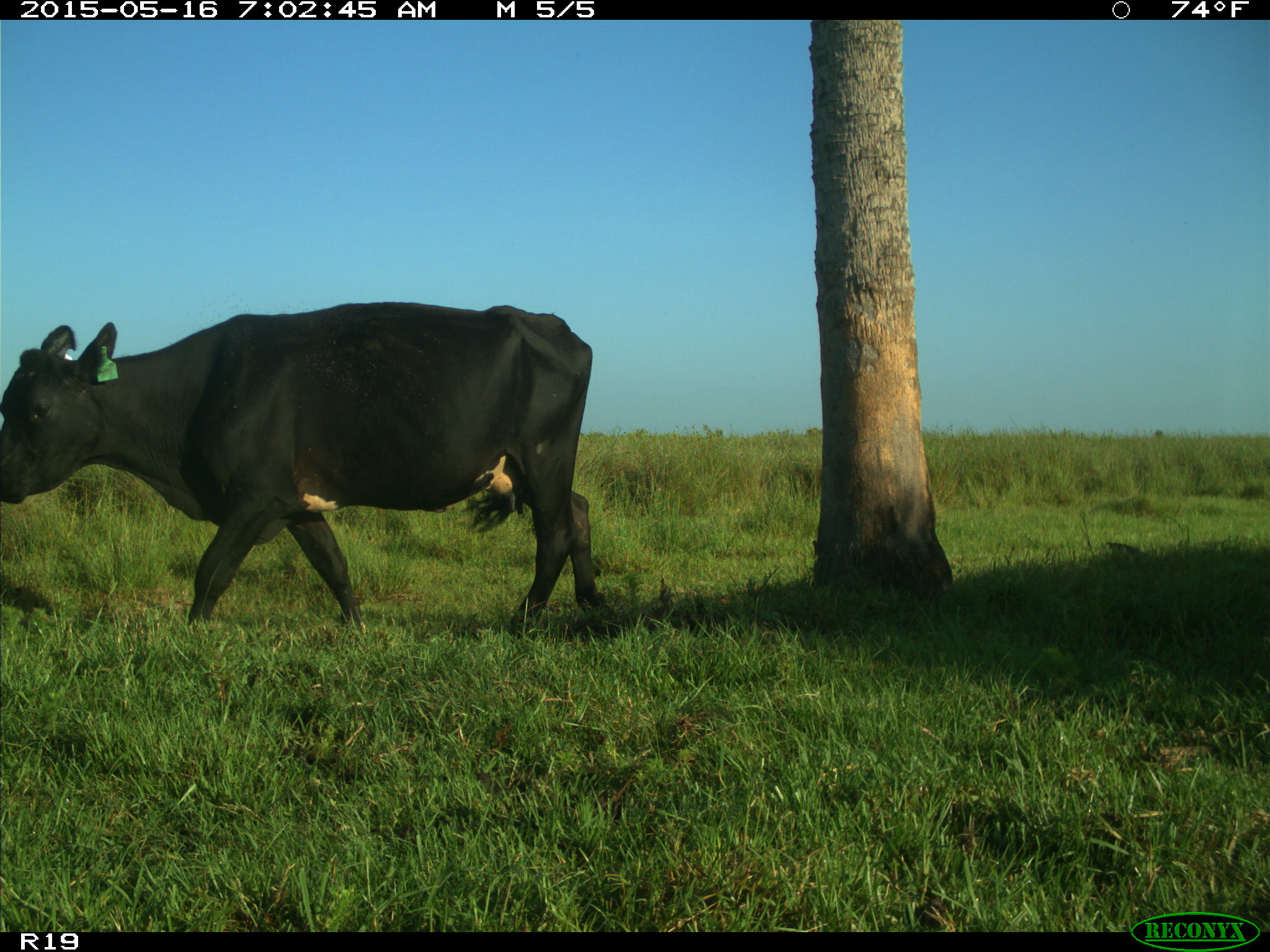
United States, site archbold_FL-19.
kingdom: Animalia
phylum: Chordata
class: Mammalia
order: Artiodactyla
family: Bovidae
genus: Bos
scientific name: Bos taurus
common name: domestic cow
Bos taurus (domestic cow).